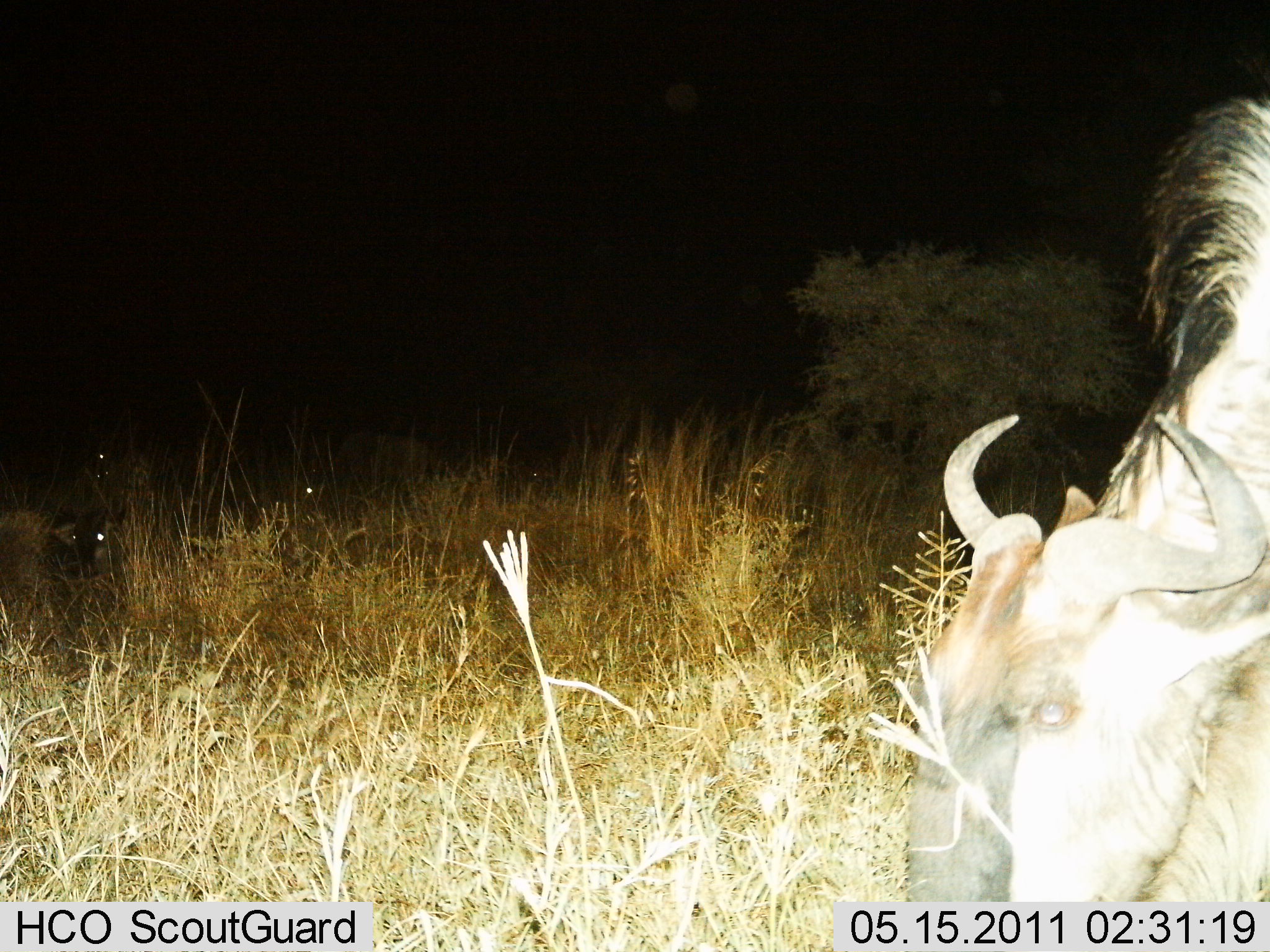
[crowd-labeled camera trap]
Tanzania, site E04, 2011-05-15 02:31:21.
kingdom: Animalia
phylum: Chordata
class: Mammalia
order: Artiodactyla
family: Bovidae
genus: Connochaetes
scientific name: Connochaetes taurinus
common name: blue wildebeest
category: wildebeest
Wildebeest (blue wildebeest) (Connochaetes taurinus), count 1. Behavior (volunteer vote fractions): standing 15%, resting 31%, moving 0%, interacting 0%. Young present (vote fraction): 0%. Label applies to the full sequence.